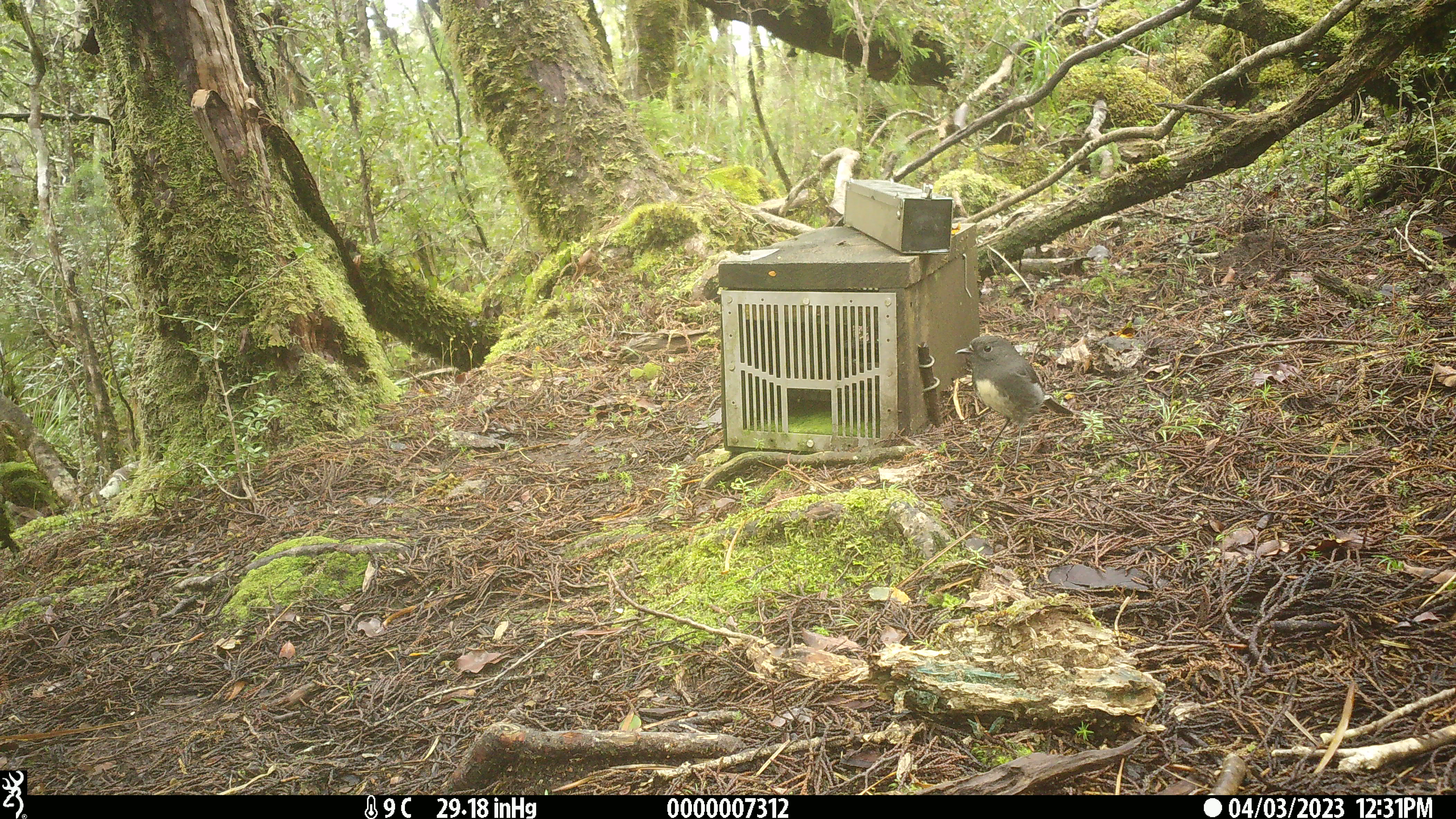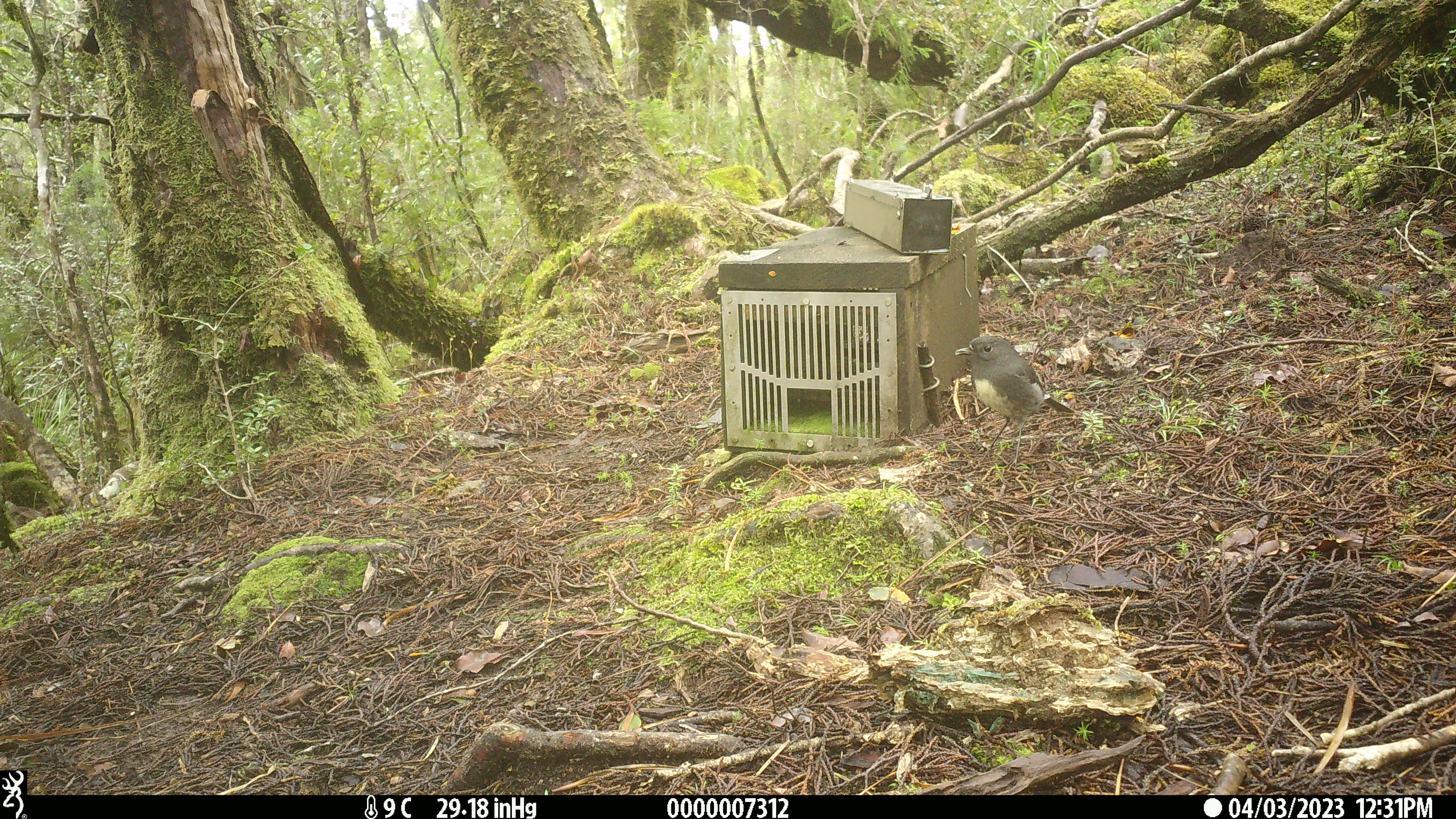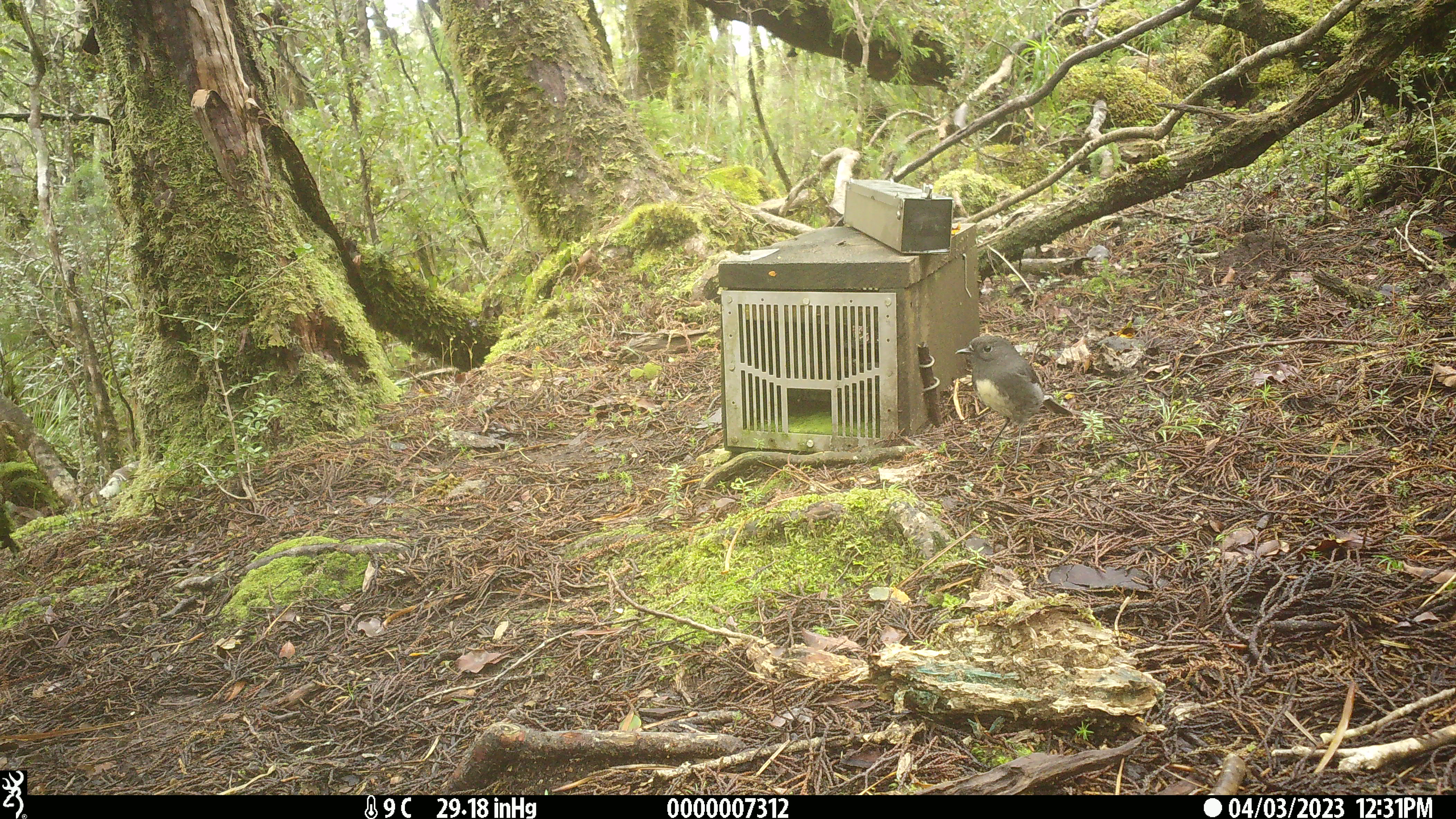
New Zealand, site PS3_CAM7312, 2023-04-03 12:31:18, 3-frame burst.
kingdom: Animalia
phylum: Chordata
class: Aves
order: Passeriformes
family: Petroicidae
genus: Petroica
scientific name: Petroica australis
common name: new zealand robin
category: robin